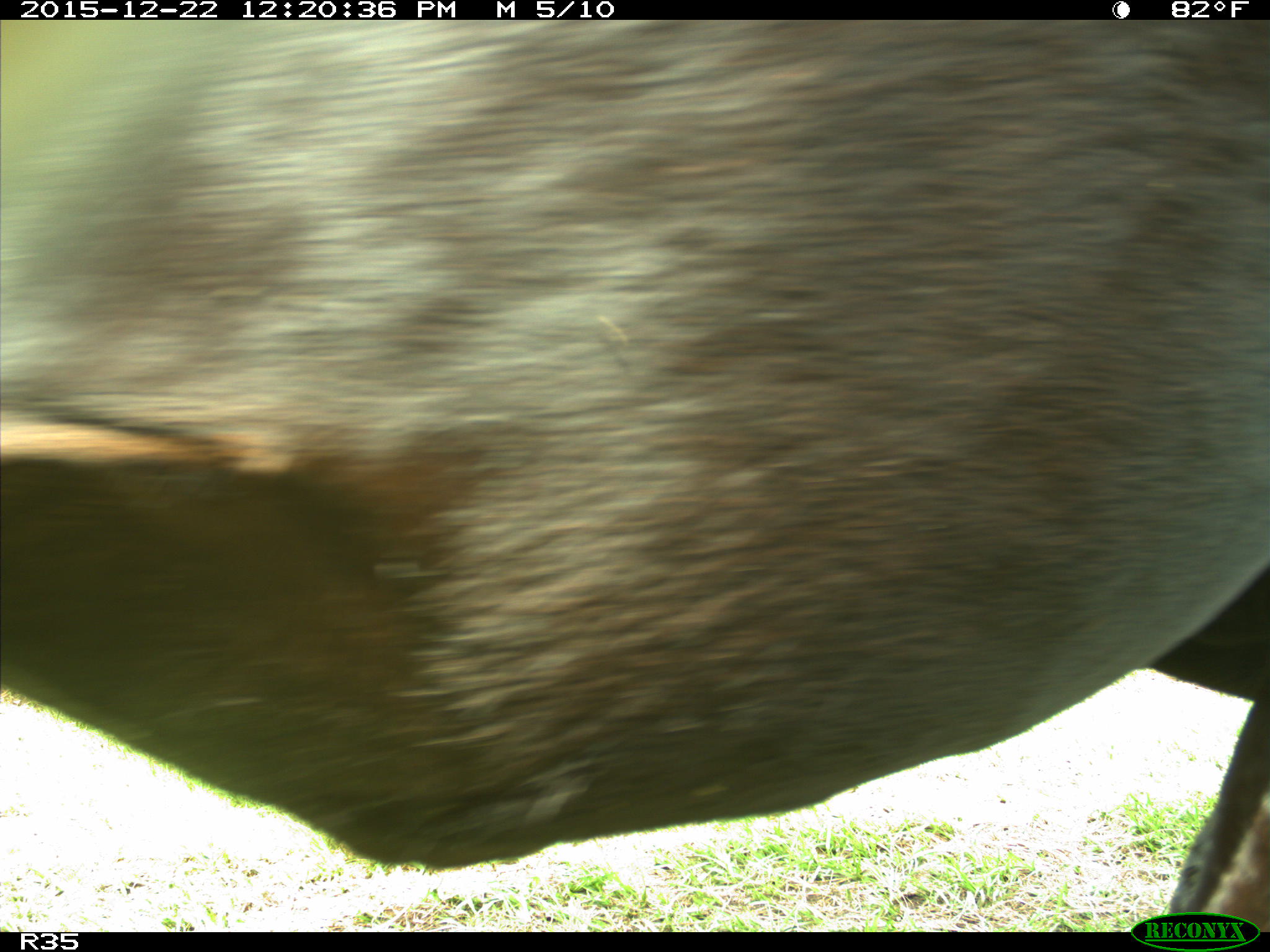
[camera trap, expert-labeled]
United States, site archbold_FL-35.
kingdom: Animalia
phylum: Chordata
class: Mammalia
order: Artiodactyla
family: Bovidae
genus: Bos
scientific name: Bos taurus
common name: domestic cow